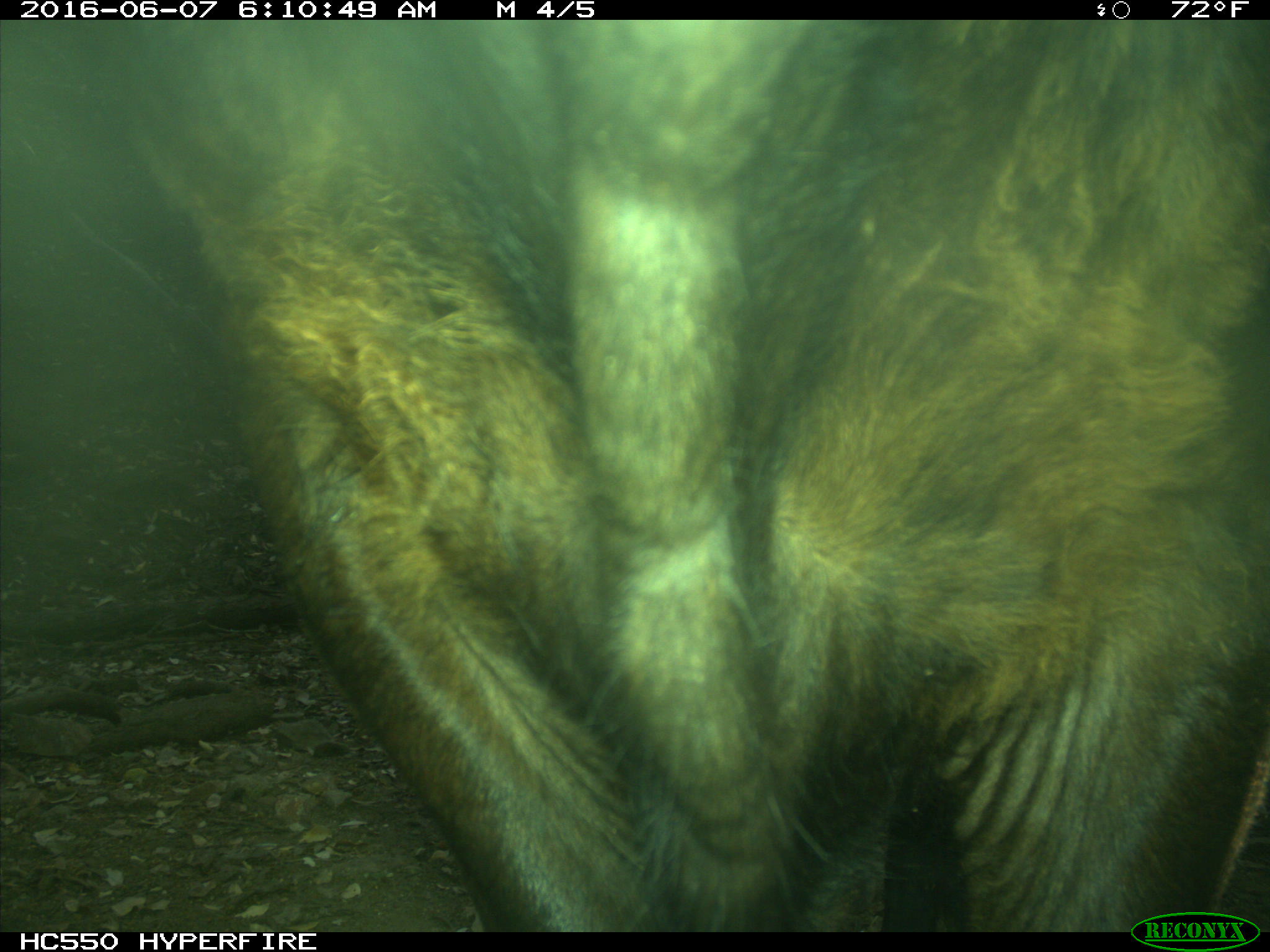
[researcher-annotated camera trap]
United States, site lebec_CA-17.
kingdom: Animalia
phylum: Chordata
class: Mammalia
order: Artiodactyla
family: Bovidae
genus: Bos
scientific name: Bos taurus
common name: domestic cow